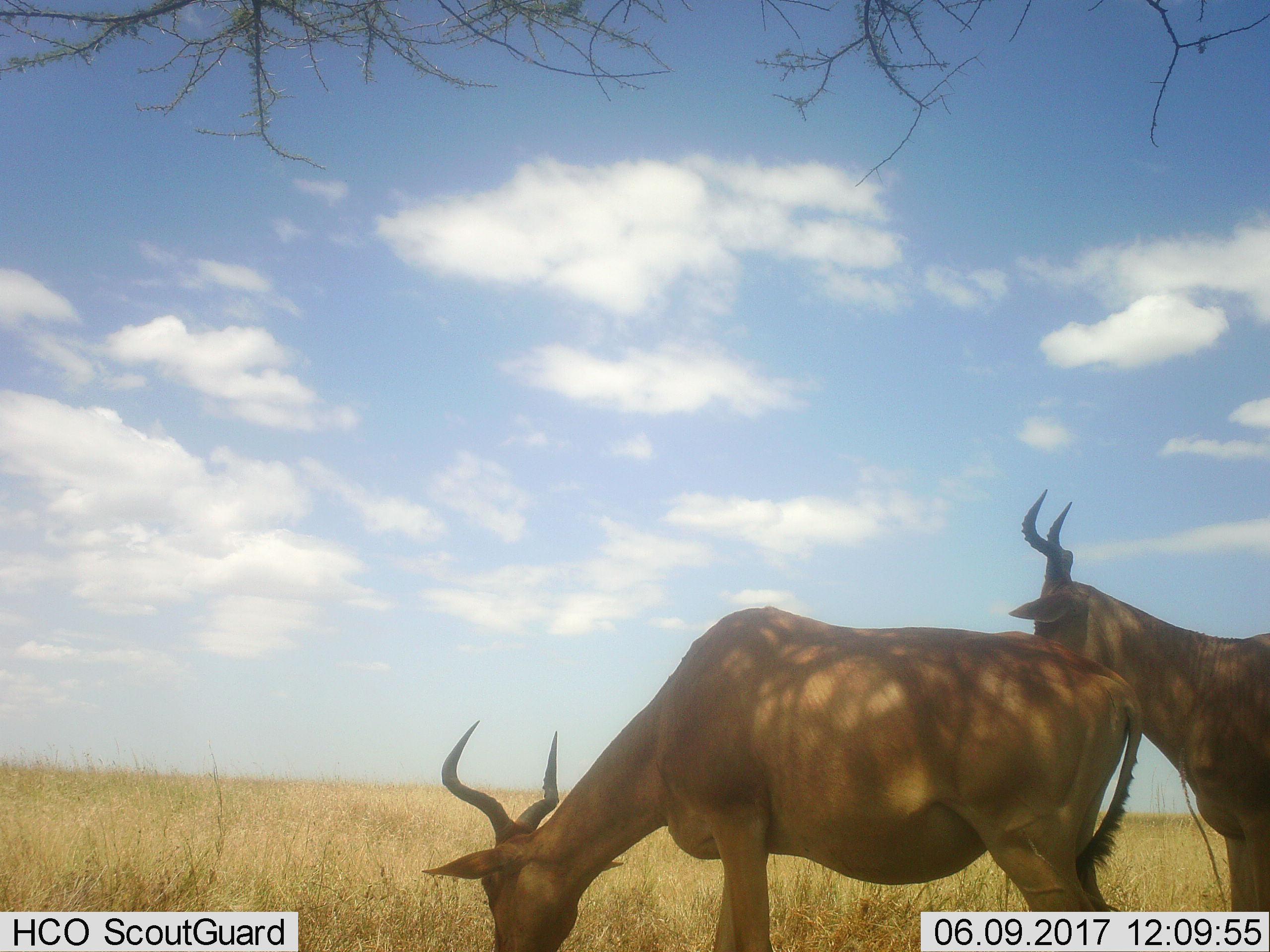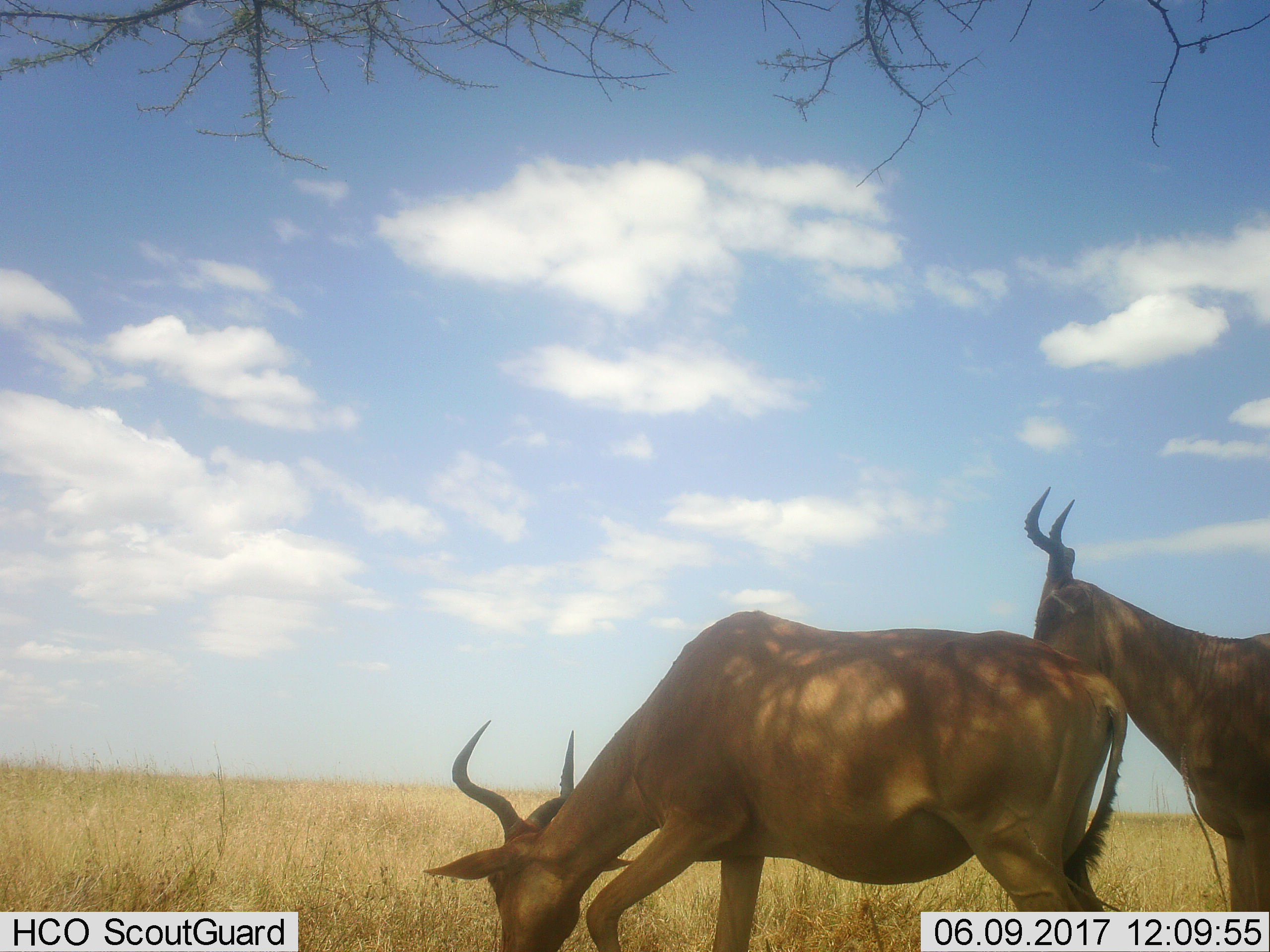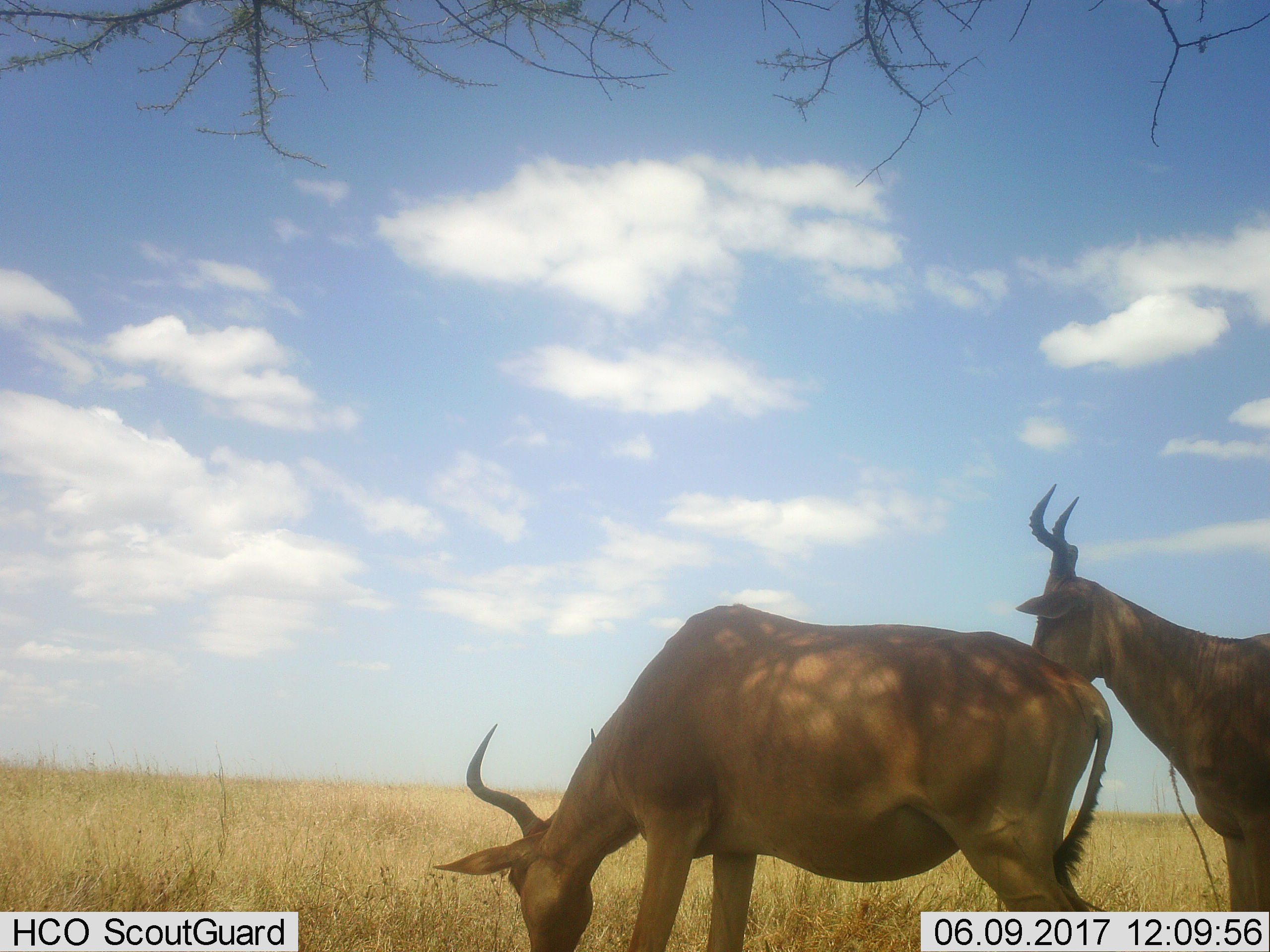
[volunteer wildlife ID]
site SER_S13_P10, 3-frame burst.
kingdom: Animalia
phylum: Chordata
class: Mammalia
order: Artiodactyla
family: Bovidae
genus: Alcelaphus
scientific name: Alcelaphus buselaphus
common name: hartebeest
Hartebeest (Alcelaphus buselaphus), count 2. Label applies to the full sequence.